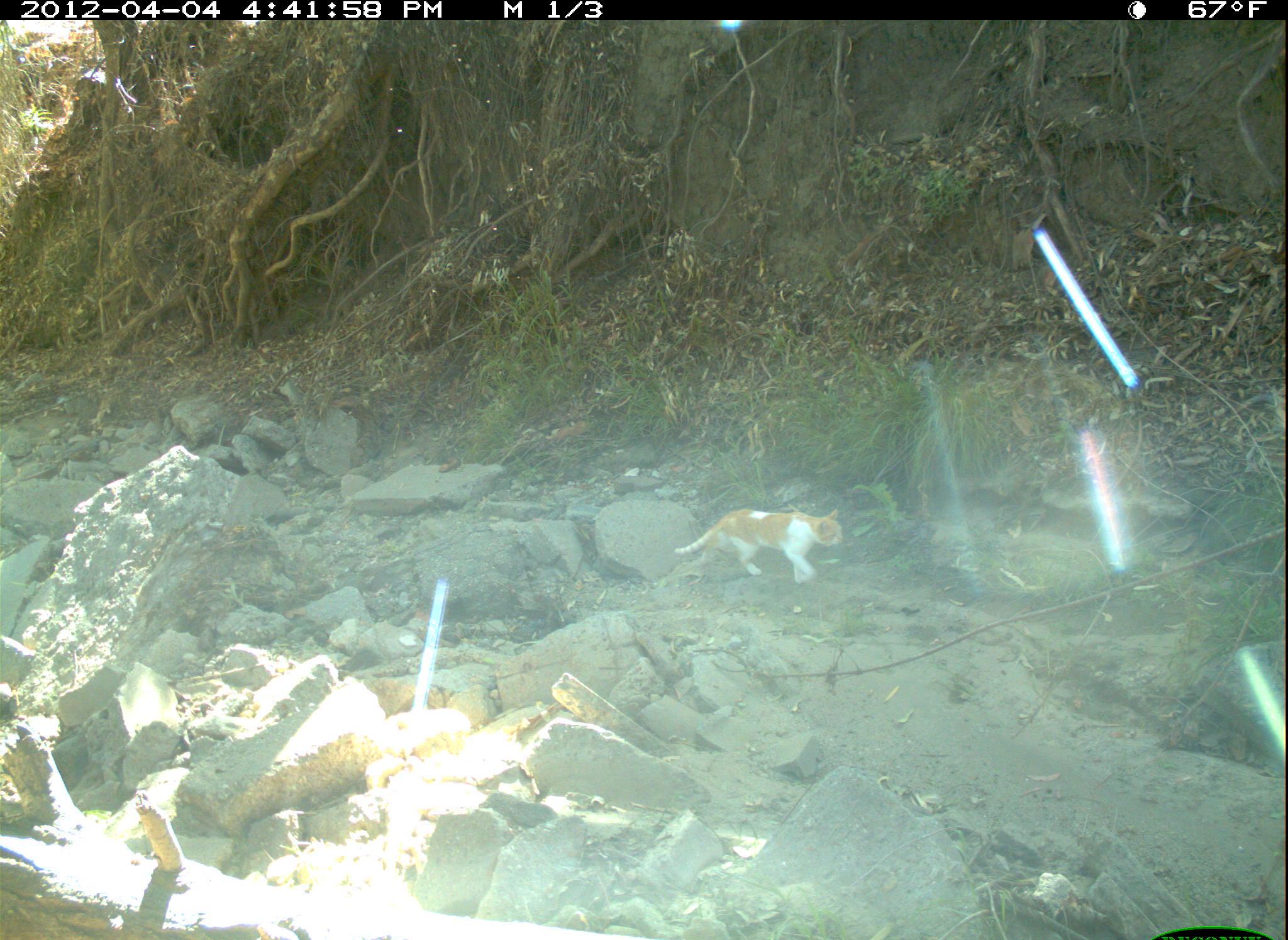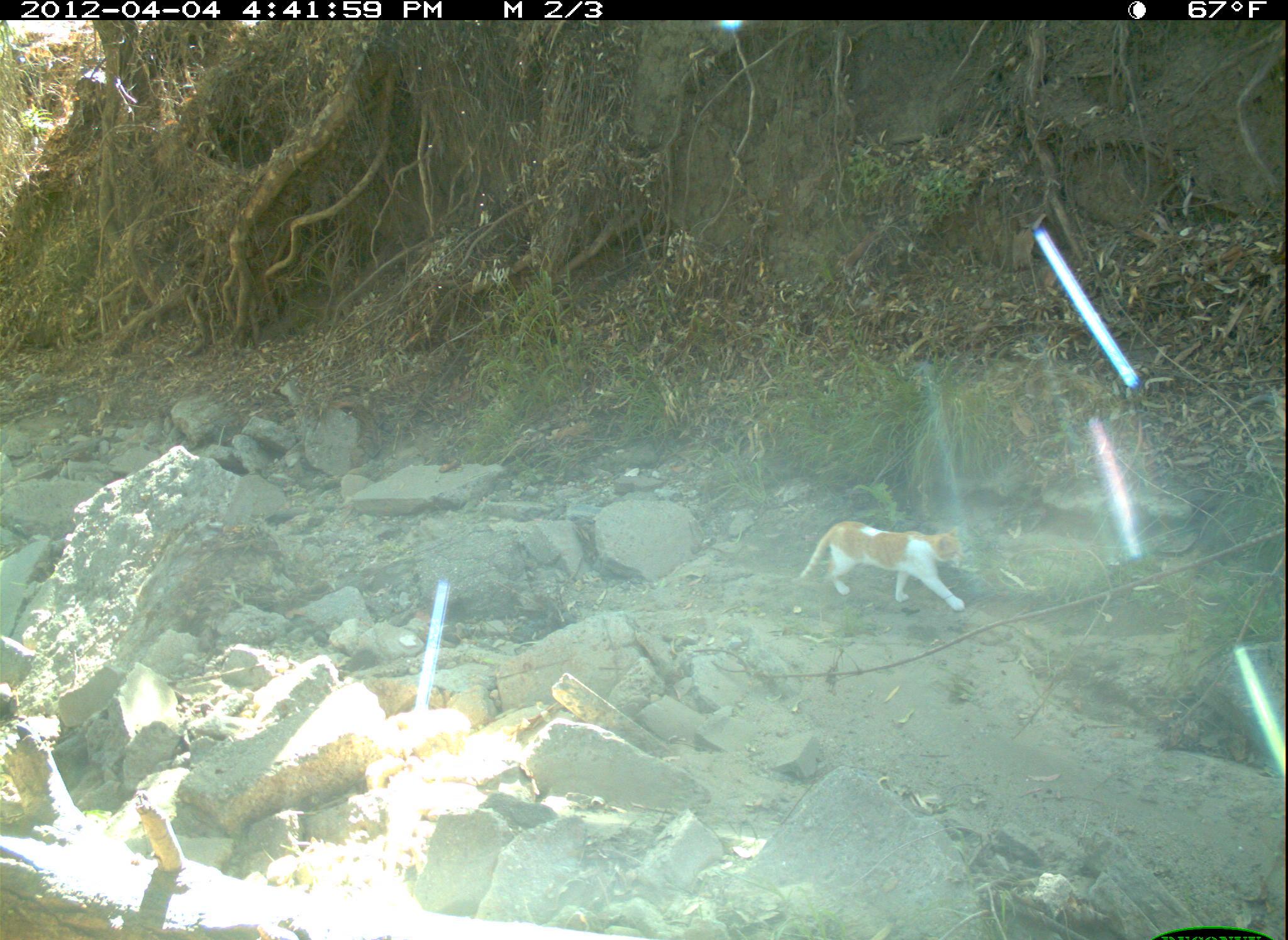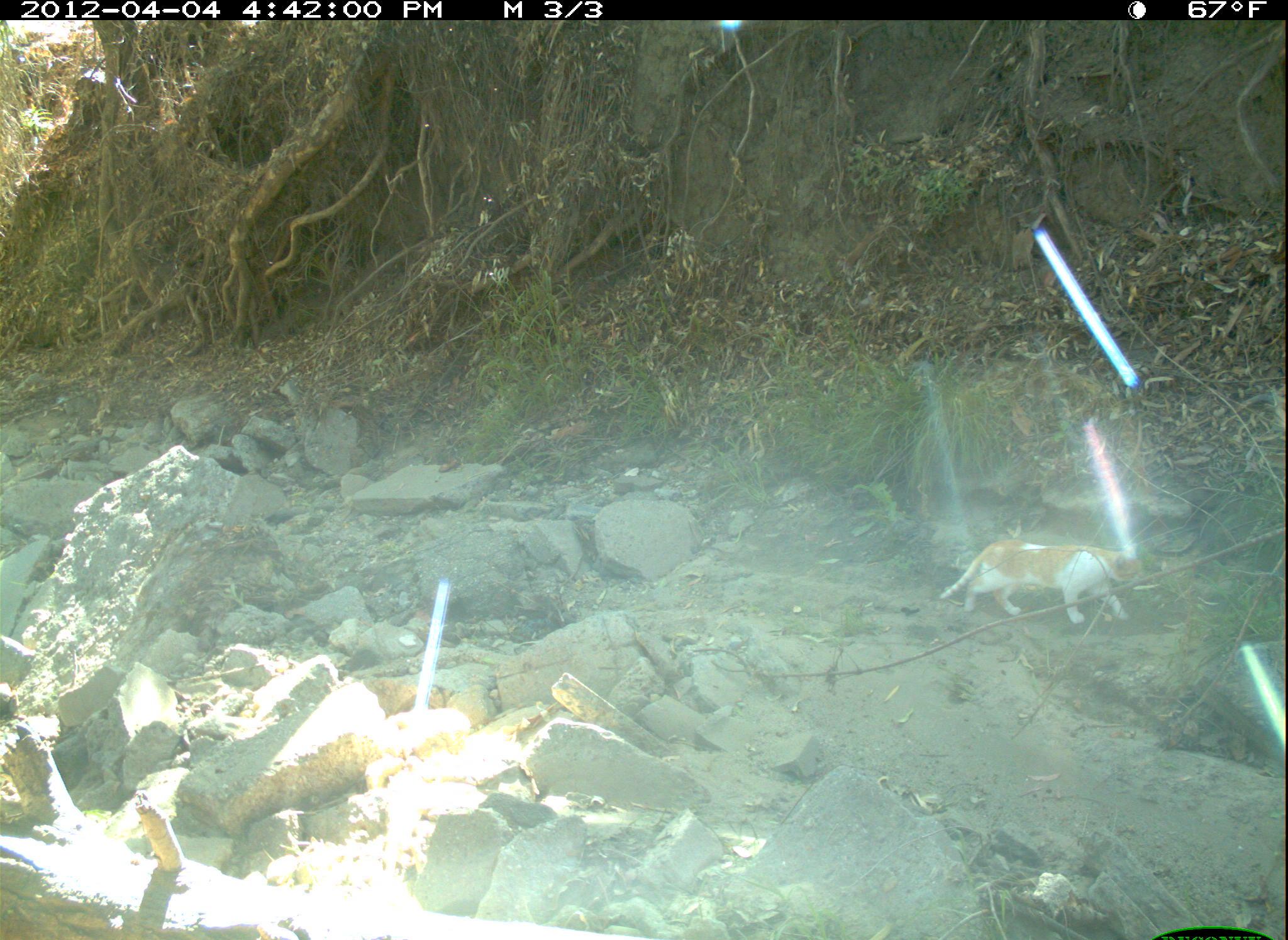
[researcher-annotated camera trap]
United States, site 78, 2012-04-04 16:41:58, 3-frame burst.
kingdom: Animalia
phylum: Chordata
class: Mammalia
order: Carnivora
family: Felidae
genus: Felis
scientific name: Felis catus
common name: cat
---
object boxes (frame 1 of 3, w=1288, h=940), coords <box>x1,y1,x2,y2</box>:
cat: <box>663,498,881,606</box>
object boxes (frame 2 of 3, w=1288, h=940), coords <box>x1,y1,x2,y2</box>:
cat: <box>786,493,987,635</box>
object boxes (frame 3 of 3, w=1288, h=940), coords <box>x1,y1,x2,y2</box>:
cat: <box>927,519,1167,652</box>